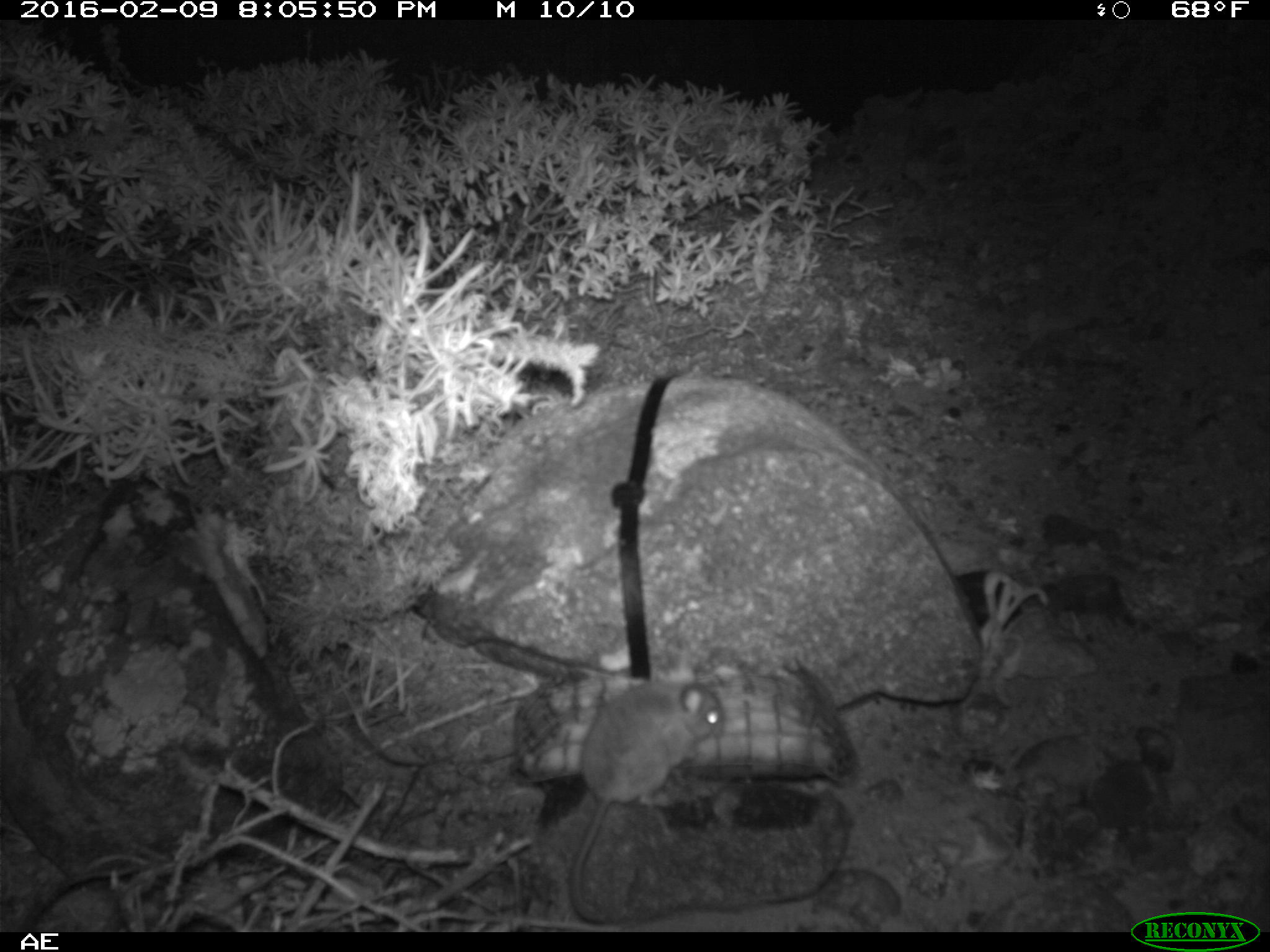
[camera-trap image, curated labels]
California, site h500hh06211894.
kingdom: Animalia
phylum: Chordata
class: Mammalia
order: Rodentia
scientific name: Rodentia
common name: rodent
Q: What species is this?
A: Rodent (Rodentia).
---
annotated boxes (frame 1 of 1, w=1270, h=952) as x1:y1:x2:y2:
rodent: 571:672:723:922